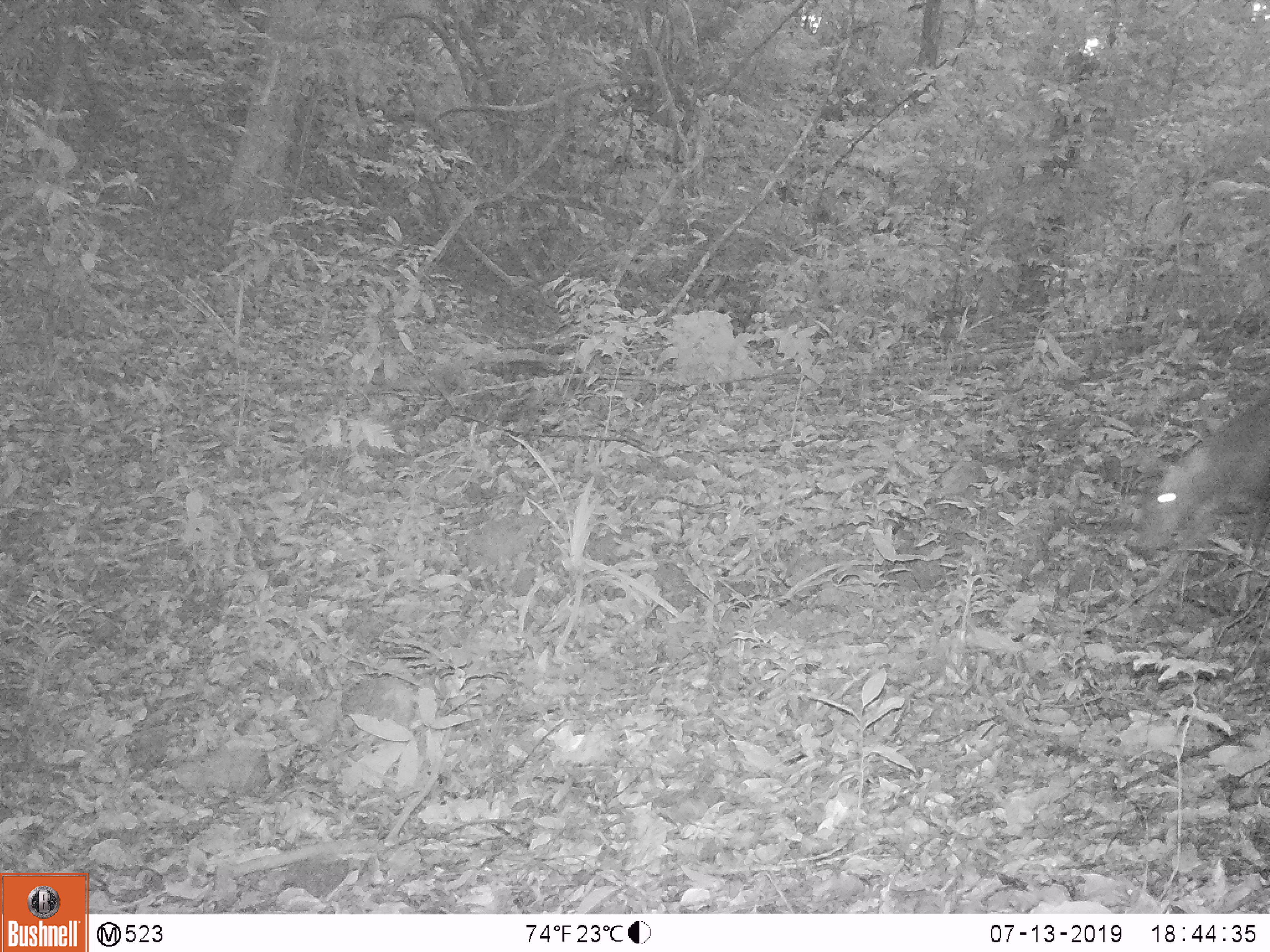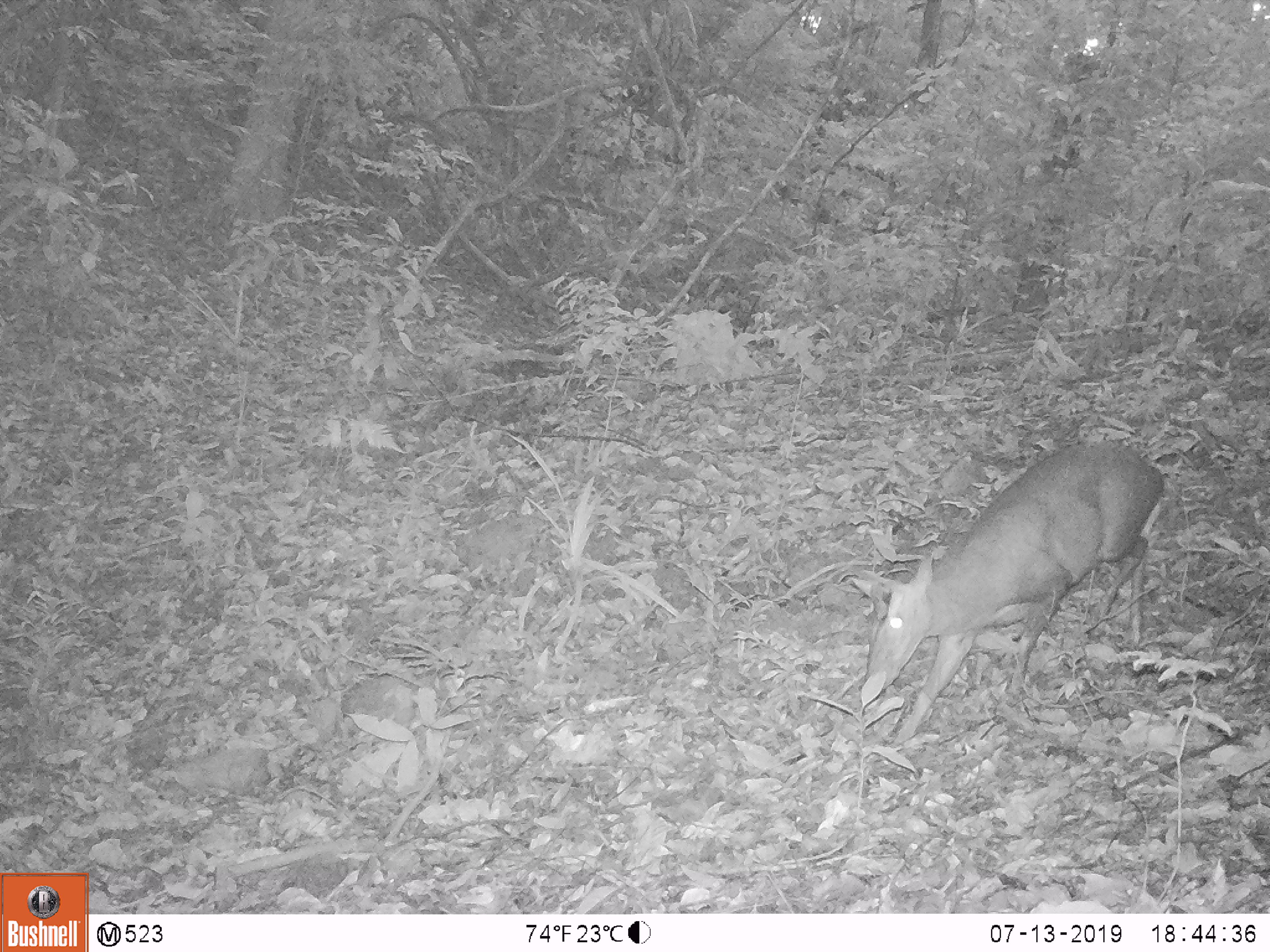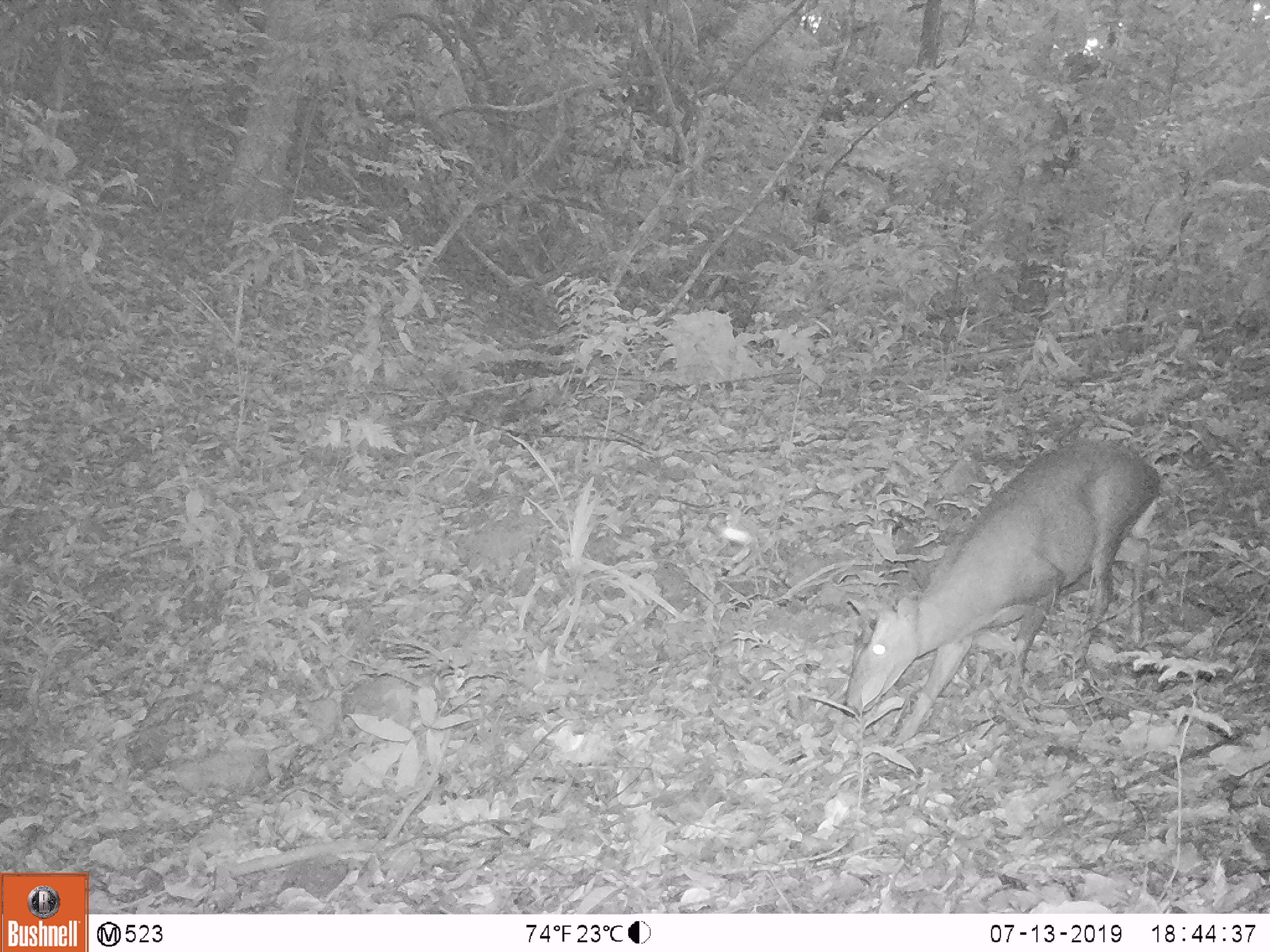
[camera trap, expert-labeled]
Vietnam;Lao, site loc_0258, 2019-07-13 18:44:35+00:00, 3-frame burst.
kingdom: Animalia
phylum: Chordata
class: Mammalia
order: Artiodactyla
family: Cervidae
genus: Muntiacus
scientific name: Muntiacus rooseveltorum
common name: roosevelt's muntjac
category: roosevelts muntjac group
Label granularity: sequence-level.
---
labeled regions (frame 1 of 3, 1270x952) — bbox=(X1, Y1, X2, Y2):
roosevelts muntjac group: bbox=(1126, 394, 1270, 623)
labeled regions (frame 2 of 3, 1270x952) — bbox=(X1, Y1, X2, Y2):
roosevelts muntjac group: bbox=(863, 441, 1165, 748)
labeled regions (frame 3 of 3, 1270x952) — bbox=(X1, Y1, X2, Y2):
roosevelts muntjac group: bbox=(842, 440, 1161, 748)